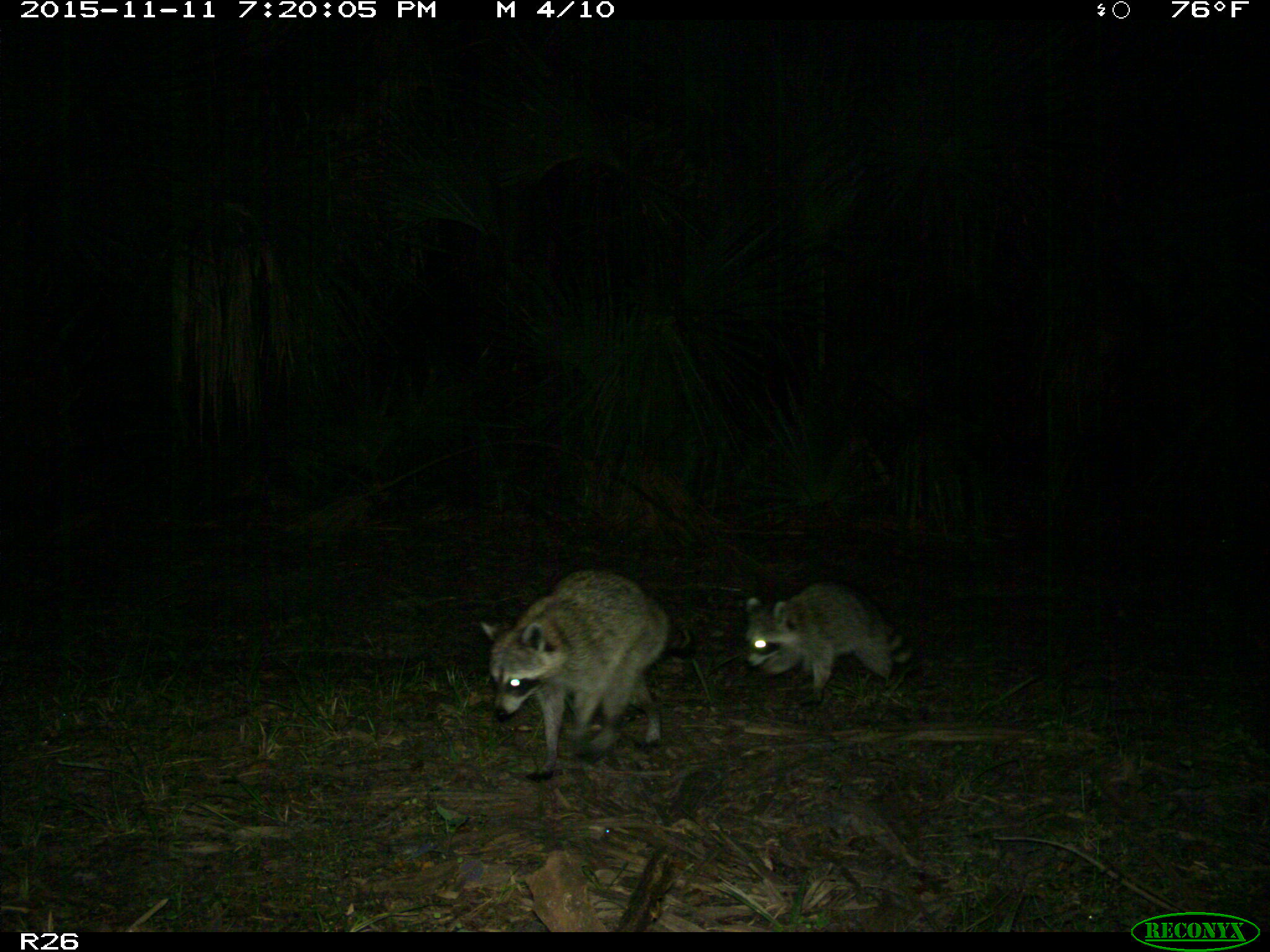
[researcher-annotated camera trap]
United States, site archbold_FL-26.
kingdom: Animalia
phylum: Chordata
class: Mammalia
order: Carnivora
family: Procyonidae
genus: Procyon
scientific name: Procyon lotor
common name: common raccoon